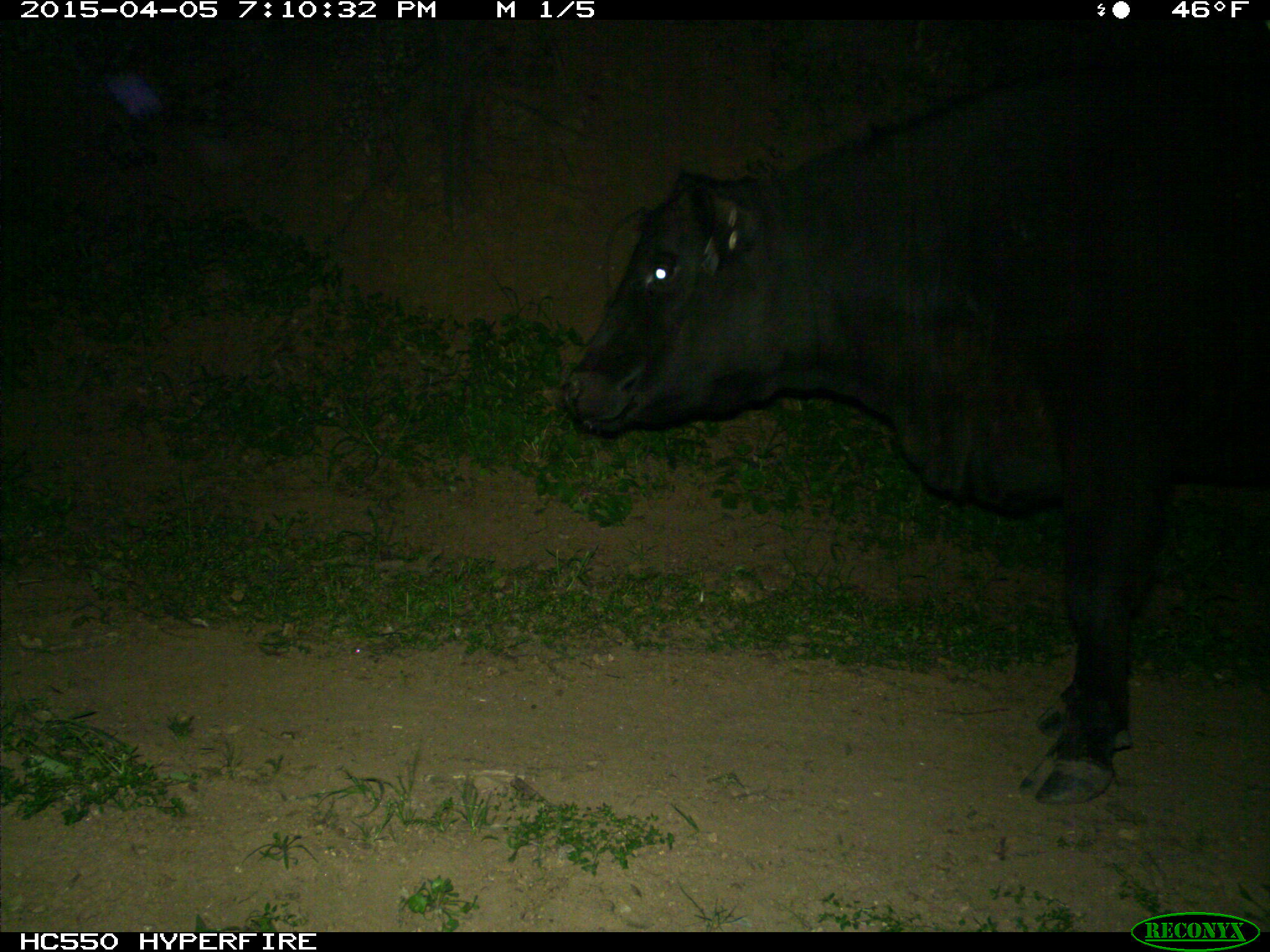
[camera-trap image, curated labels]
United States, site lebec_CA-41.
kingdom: Animalia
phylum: Chordata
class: Mammalia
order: Artiodactyla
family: Bovidae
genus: Bos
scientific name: Bos taurus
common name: domestic cow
Bos taurus (domestic cow).